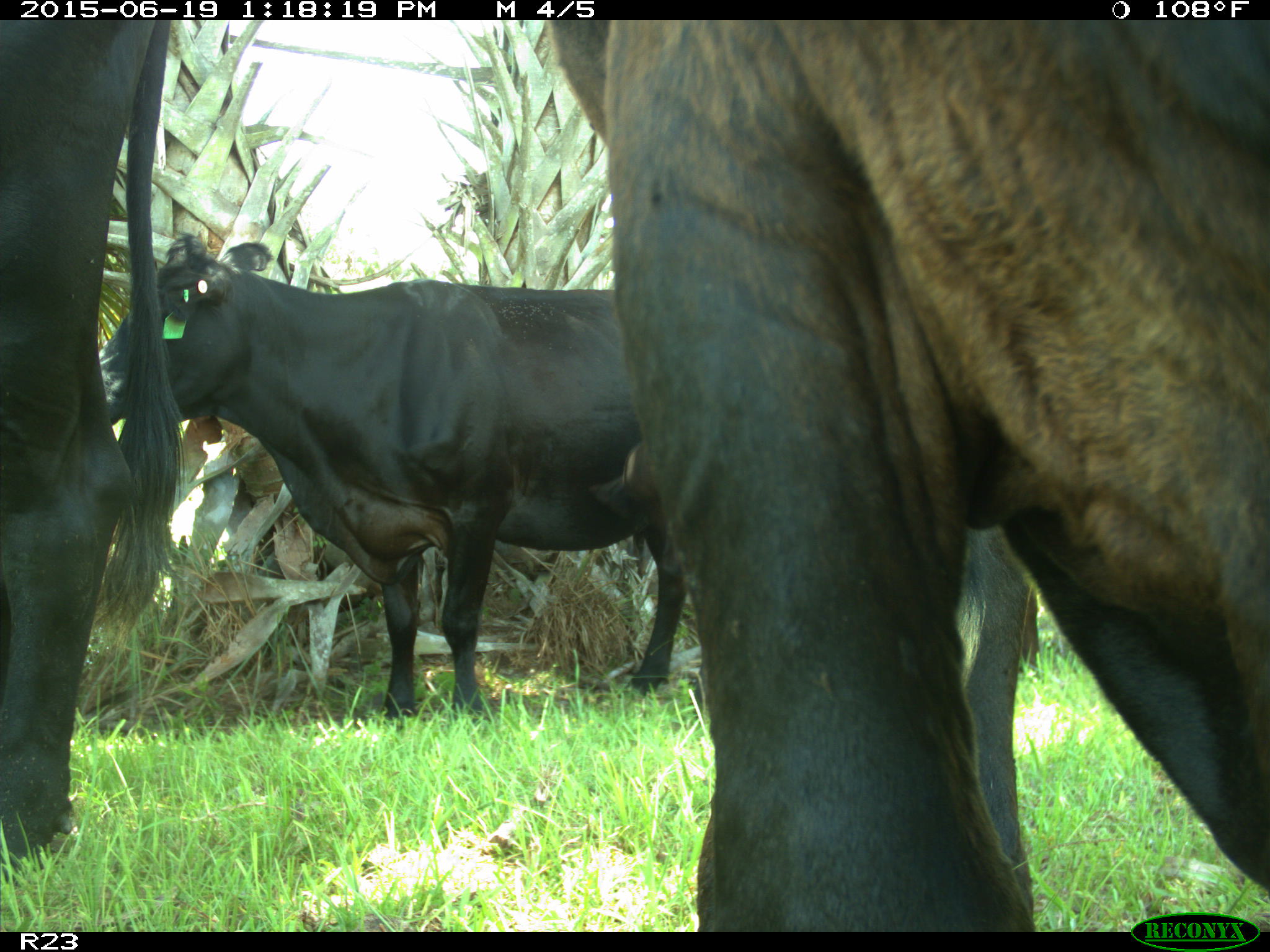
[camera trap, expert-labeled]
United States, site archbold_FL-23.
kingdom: Animalia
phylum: Chordata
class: Mammalia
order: Artiodactyla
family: Suidae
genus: Sus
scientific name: Sus scrofa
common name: wild boar